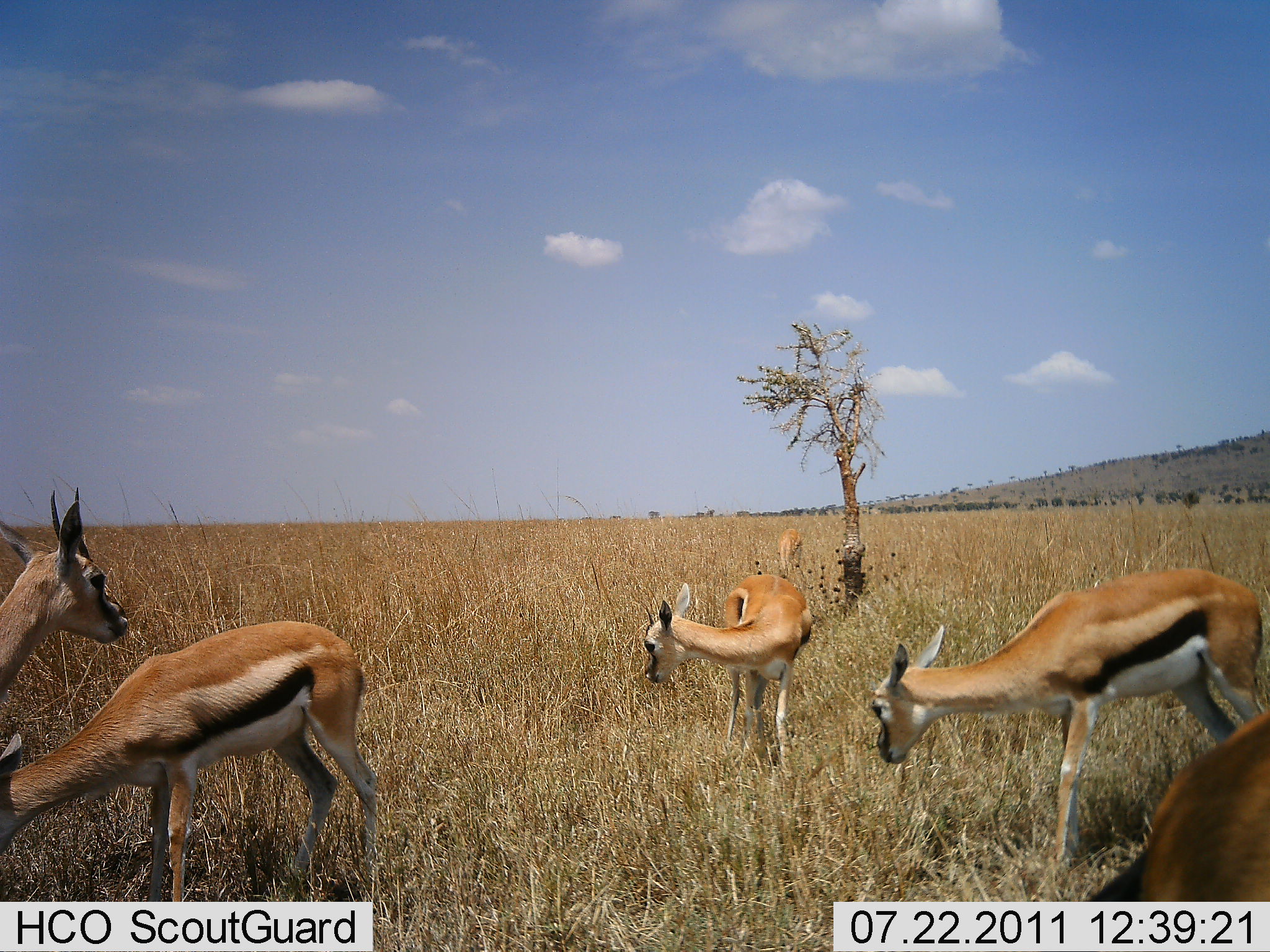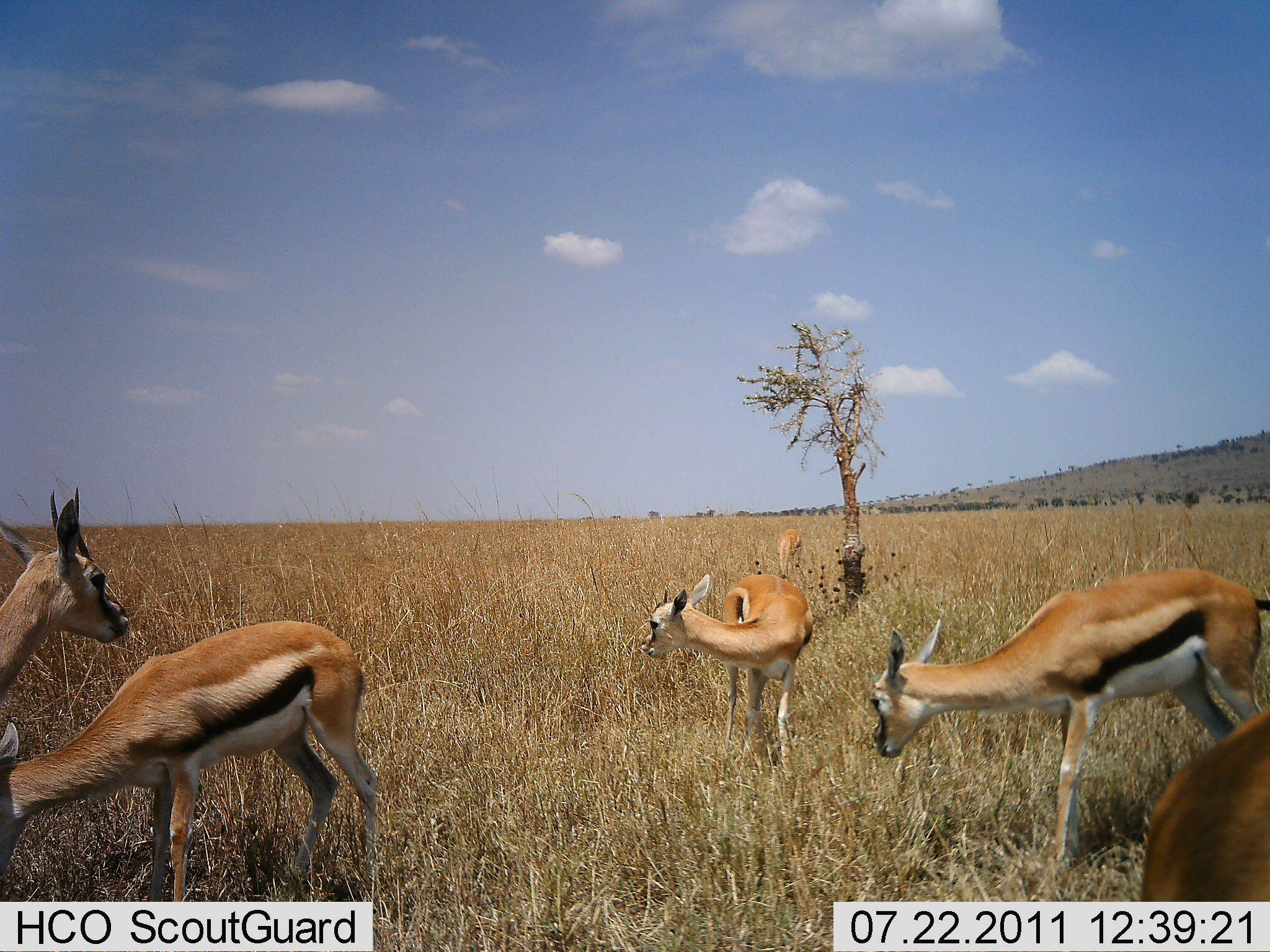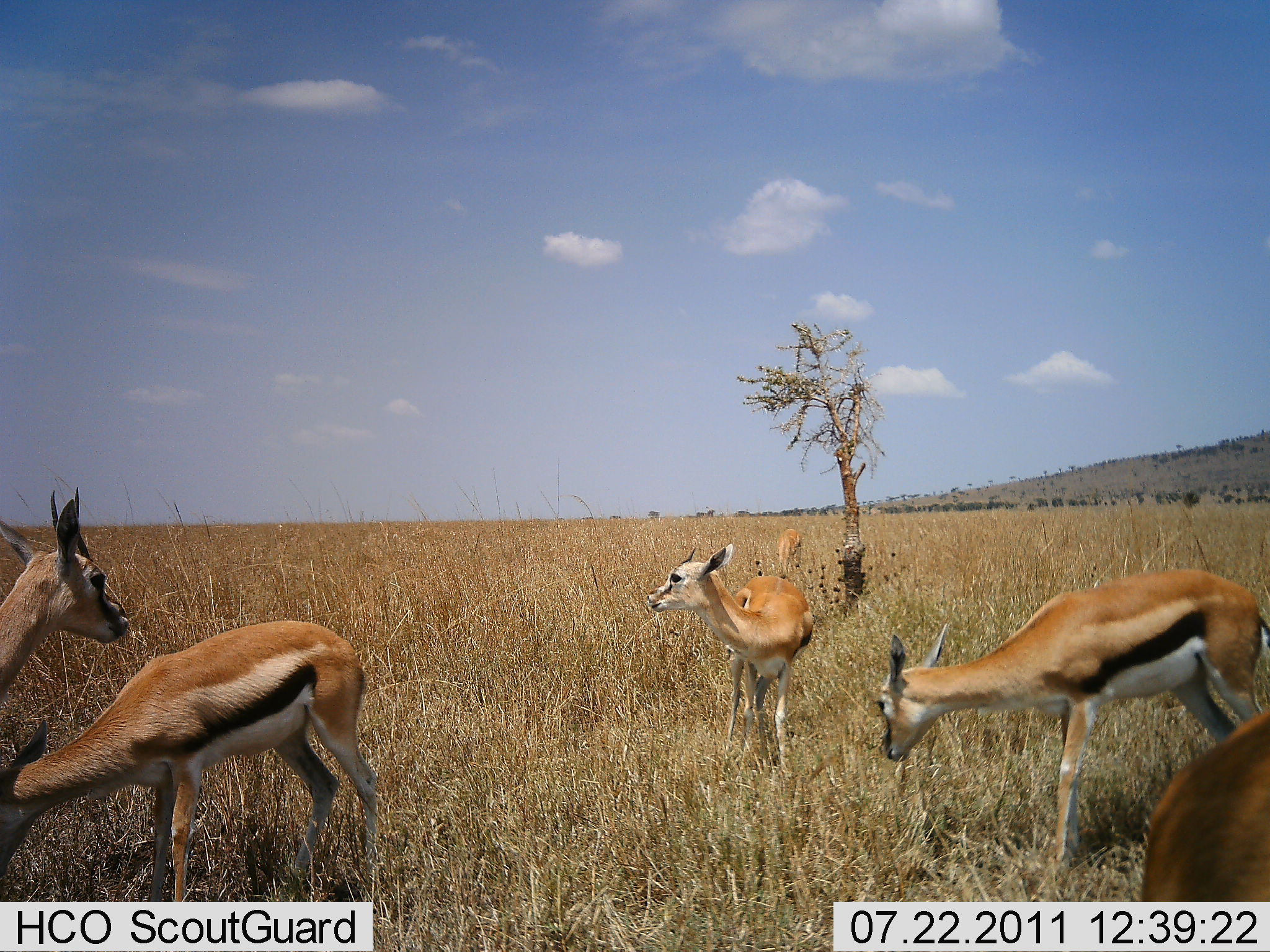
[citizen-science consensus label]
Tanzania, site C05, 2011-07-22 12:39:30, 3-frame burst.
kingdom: Animalia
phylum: Chordata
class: Mammalia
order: Artiodactyla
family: Bovidae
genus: Eudorcas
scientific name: Eudorcas thomsonii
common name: thomson's gazelle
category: gazellethomsons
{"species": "gazellethomsons (thomson's gazelle) (Eudorcas thomsonii)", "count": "5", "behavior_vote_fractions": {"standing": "82%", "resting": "6%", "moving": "18%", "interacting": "0%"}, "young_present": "24%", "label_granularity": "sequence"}